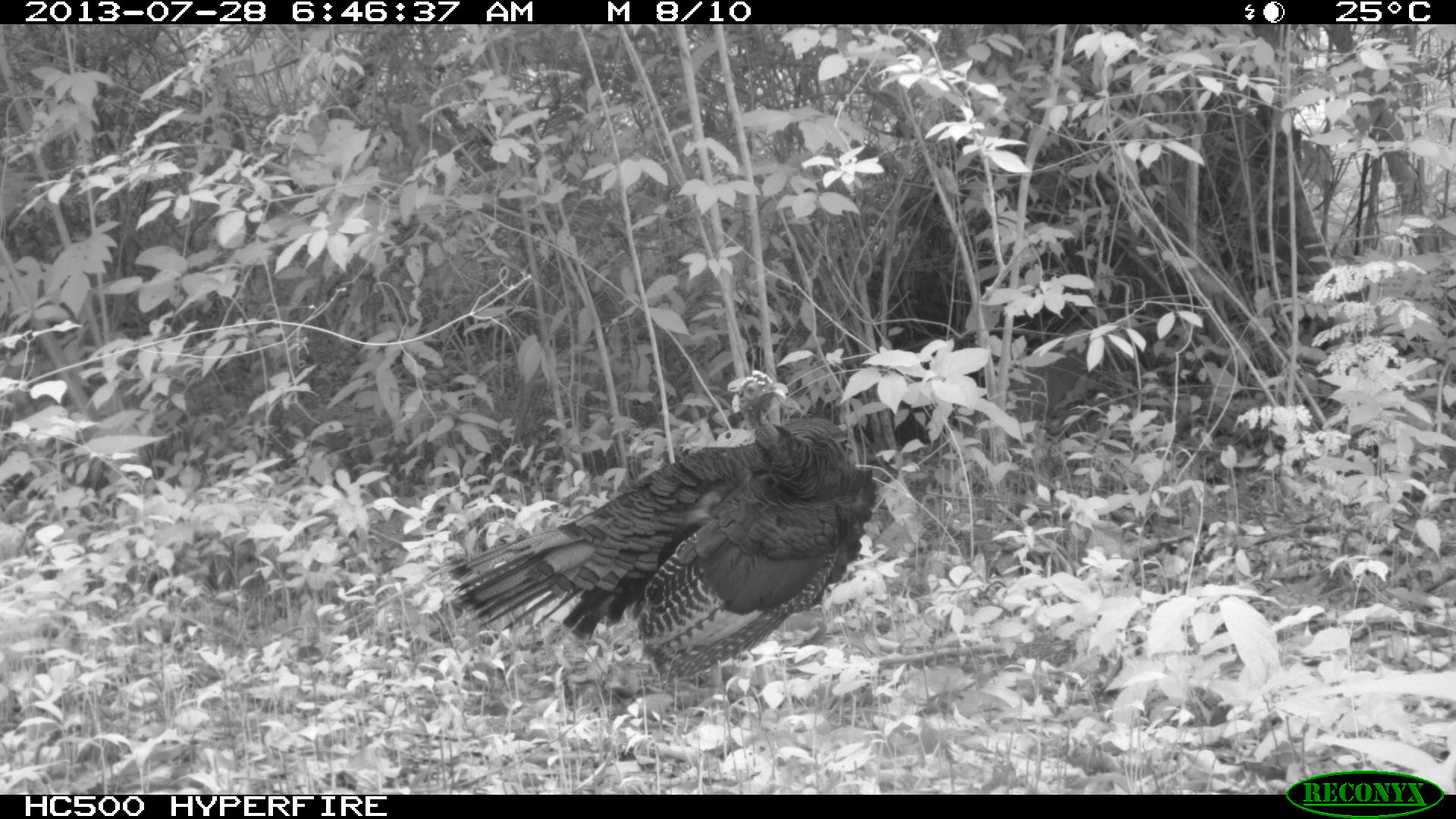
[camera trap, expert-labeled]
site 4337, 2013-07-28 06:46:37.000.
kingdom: Animalia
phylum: Chordata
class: Aves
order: Galliformes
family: Phasianidae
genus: Meleagris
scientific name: Meleagris ocellata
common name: ocellated turkey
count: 1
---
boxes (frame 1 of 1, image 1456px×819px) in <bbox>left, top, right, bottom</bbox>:
meleagris ocellata: <bbox>440, 366, 877, 695</bbox>